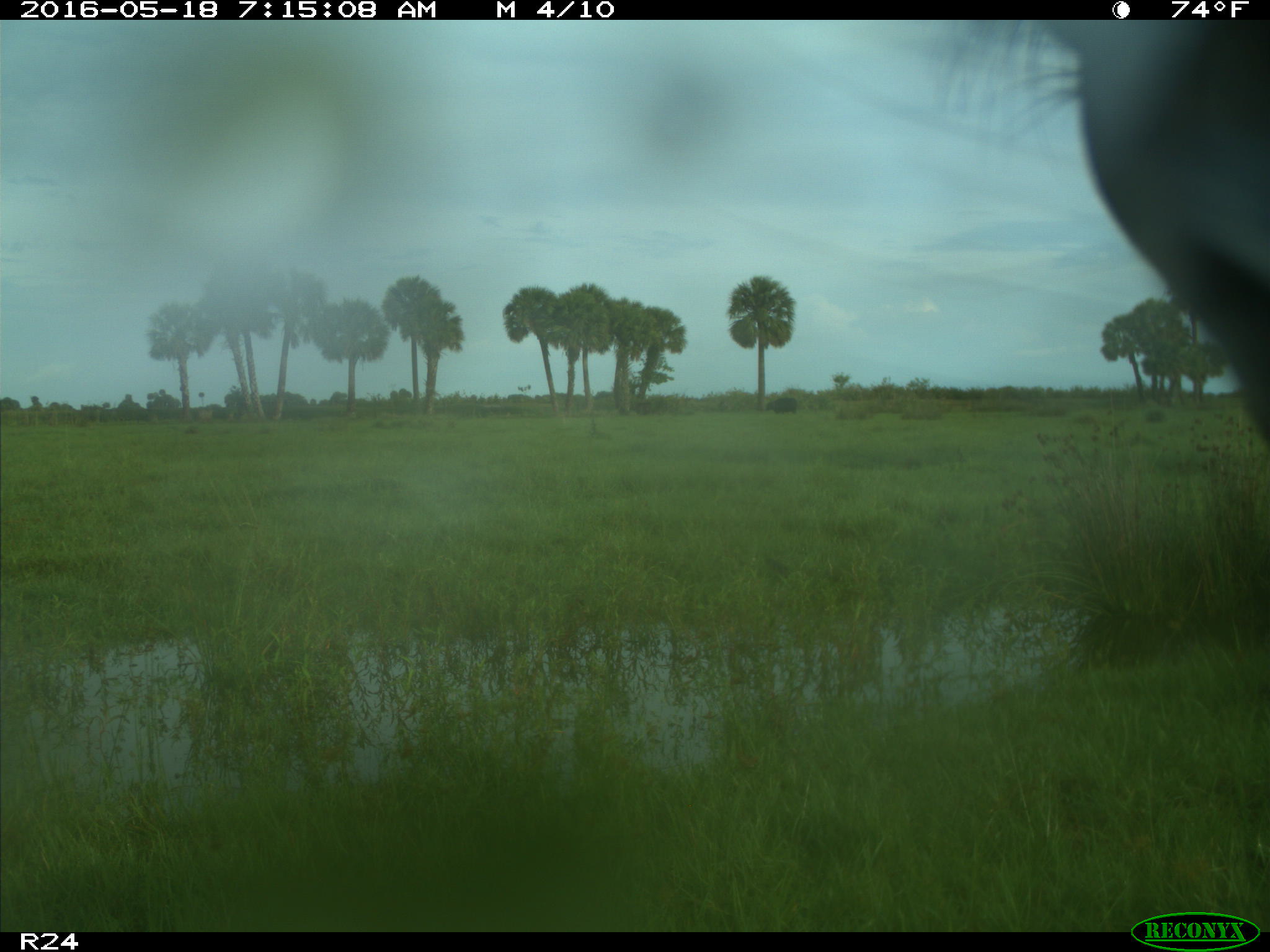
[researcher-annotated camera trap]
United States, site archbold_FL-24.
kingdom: Animalia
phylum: Chordata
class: Mammalia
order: Artiodactyla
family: Bovidae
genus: Bos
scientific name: Bos taurus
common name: domestic cow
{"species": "Bos taurus (domestic cow)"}